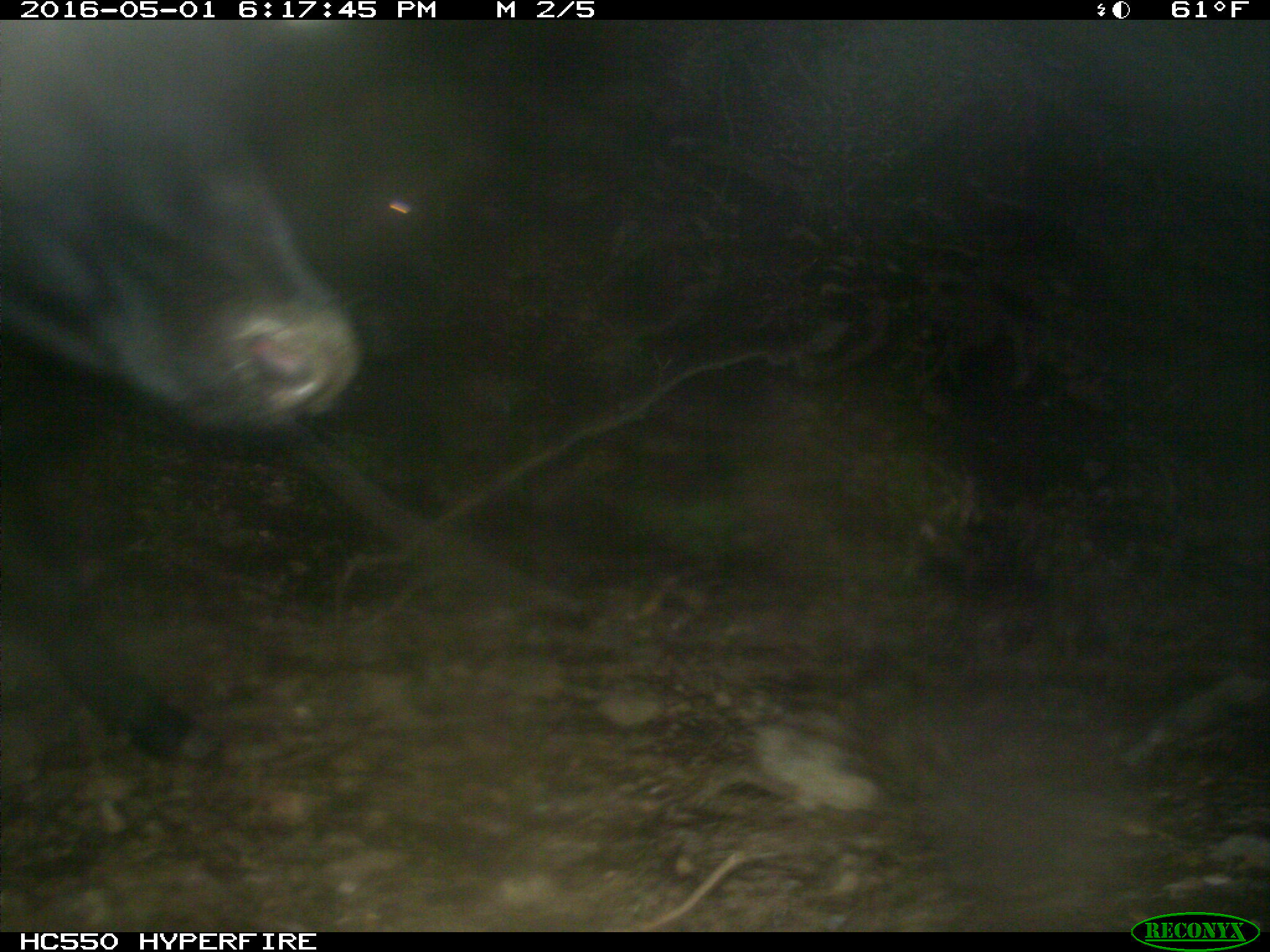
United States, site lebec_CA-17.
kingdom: Animalia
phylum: Chordata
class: Mammalia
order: Artiodactyla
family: Bovidae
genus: Bos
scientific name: Bos taurus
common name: domestic cow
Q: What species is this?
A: Bos taurus (domestic cow).